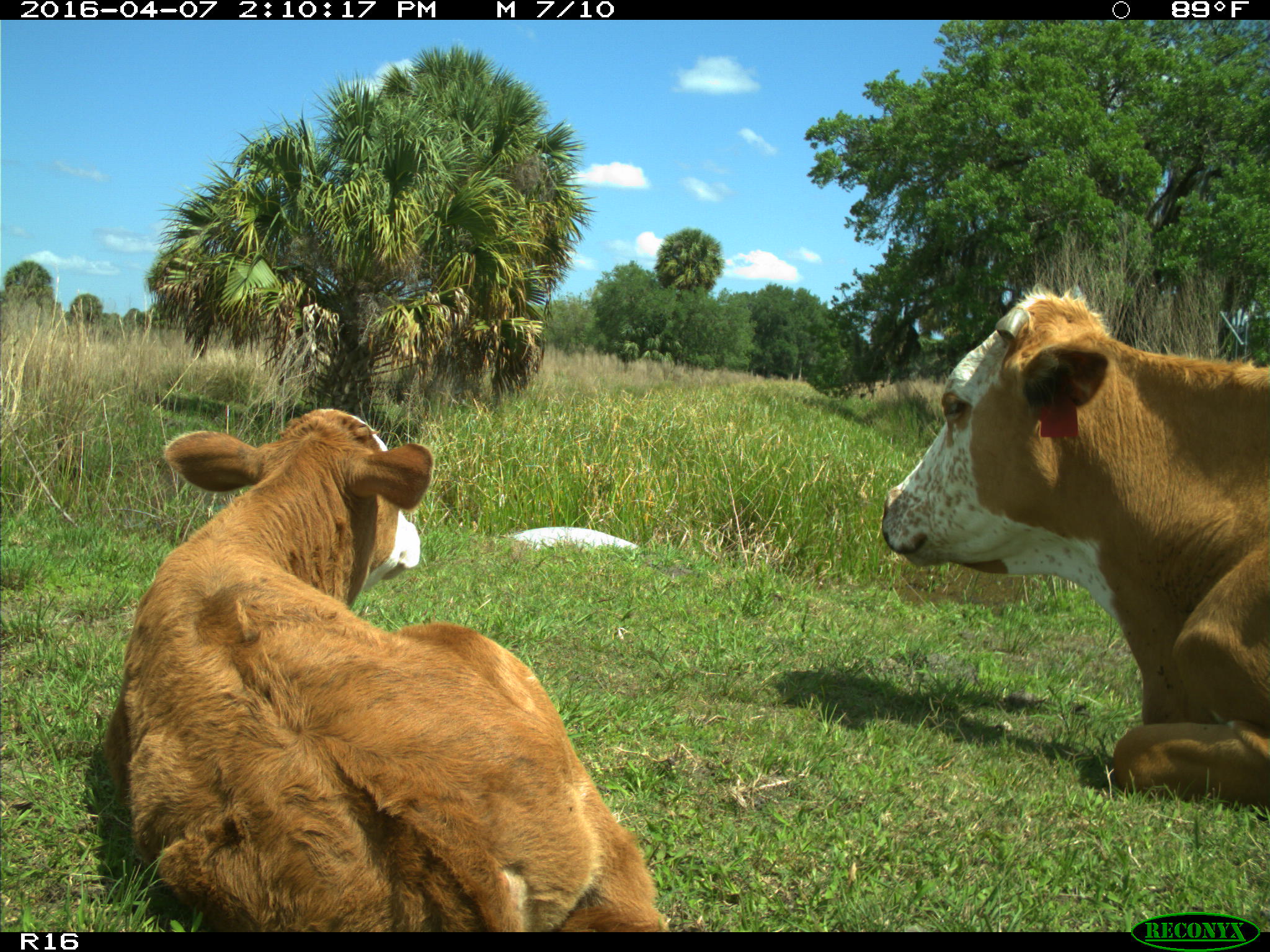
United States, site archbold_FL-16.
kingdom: Animalia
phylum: Chordata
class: Mammalia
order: Artiodactyla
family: Bovidae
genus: Bos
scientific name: Bos taurus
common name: domestic cow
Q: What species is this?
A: Bos taurus (domestic cow).